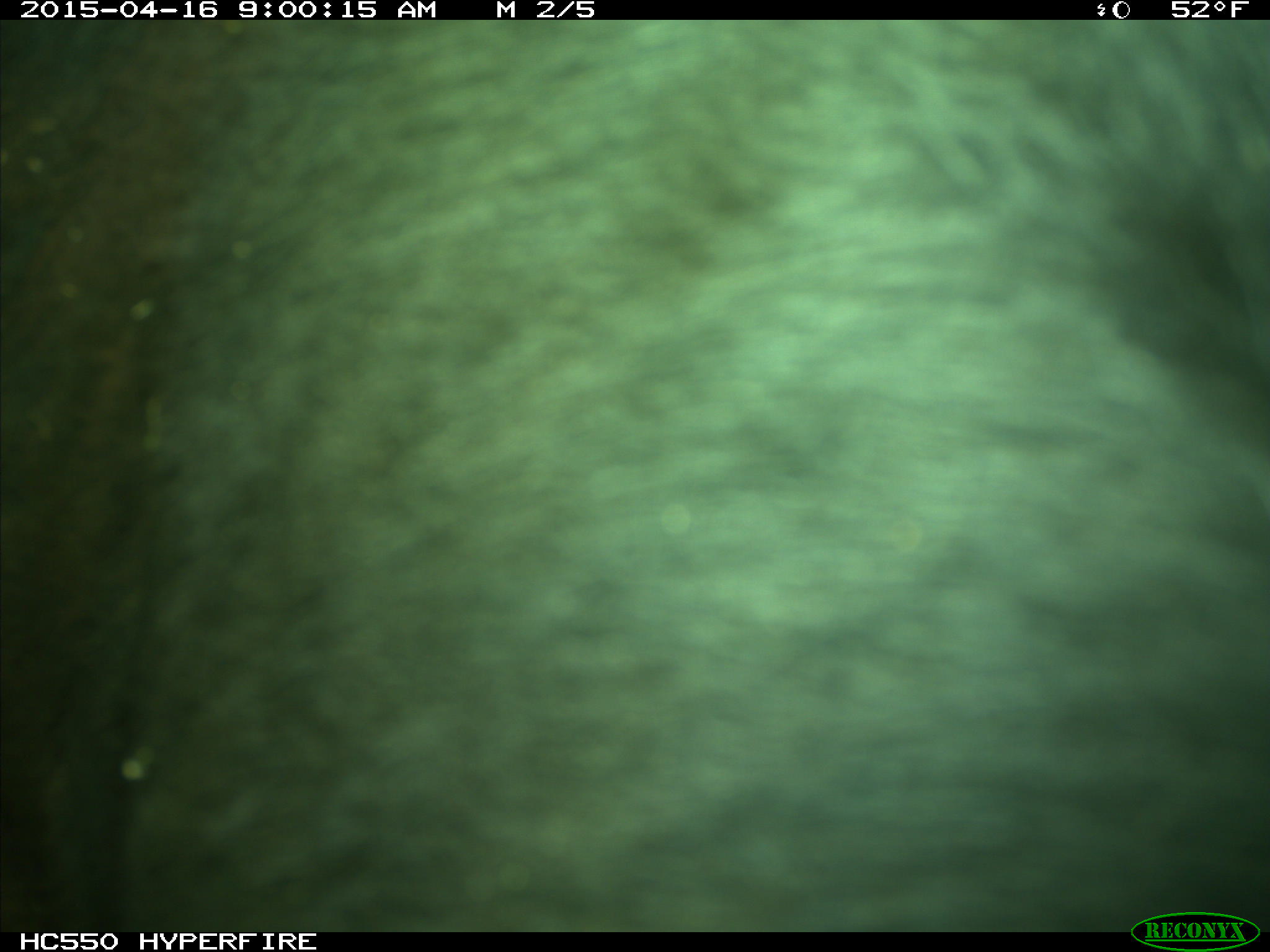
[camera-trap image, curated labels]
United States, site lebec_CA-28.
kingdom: Animalia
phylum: Chordata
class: Mammalia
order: Artiodactyla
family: Bovidae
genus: Bos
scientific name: Bos taurus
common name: domestic cow